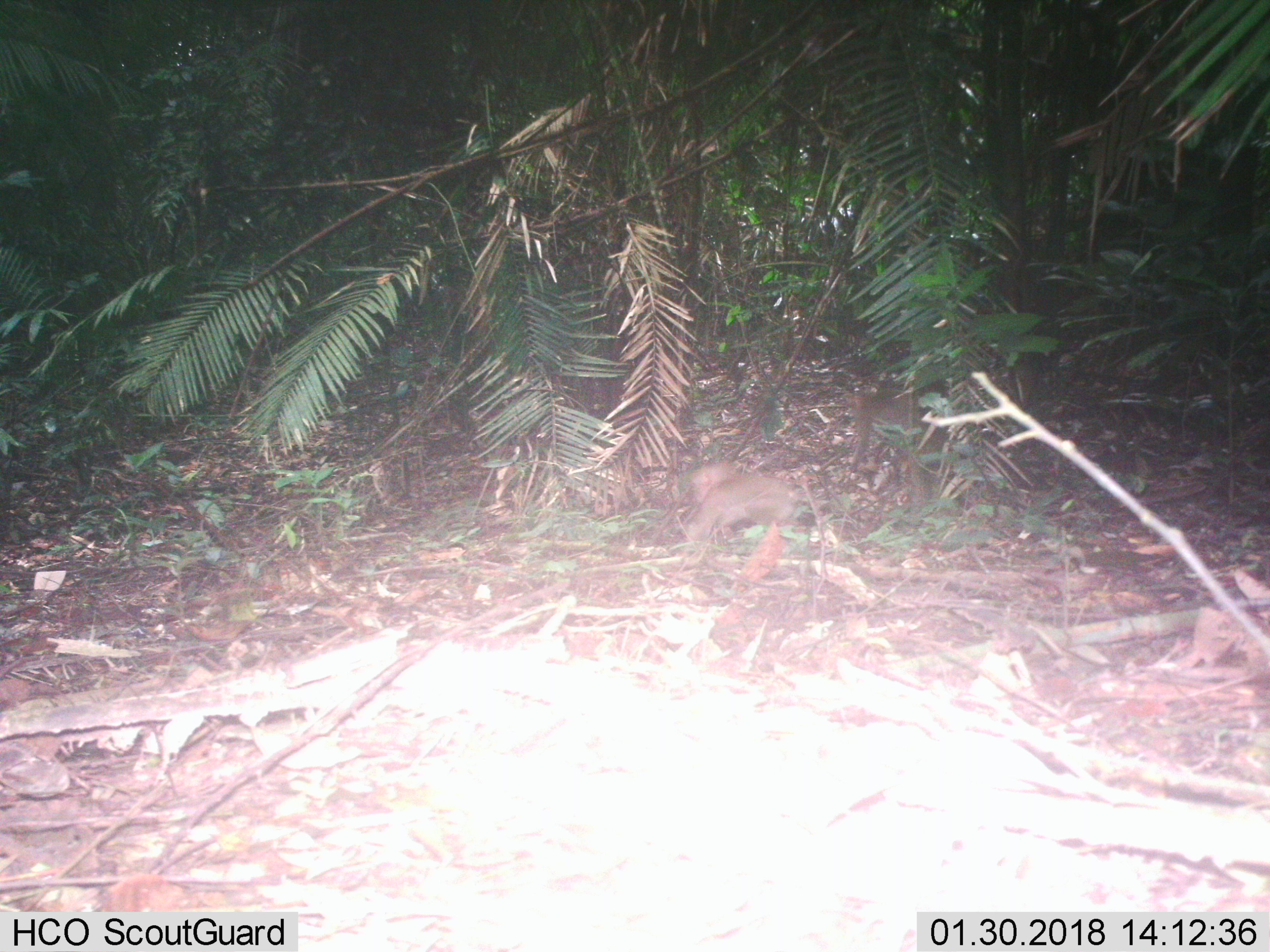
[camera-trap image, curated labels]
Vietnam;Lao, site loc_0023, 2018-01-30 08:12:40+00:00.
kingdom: Animalia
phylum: Chordata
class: Mammalia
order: Primates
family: Cercopithecidae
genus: Macaca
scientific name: Macaca nemestrina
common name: pig-tailed macaque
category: pig tailed macaque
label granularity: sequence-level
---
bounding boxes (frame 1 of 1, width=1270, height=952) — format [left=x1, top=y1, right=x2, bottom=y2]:
pig tailed macaque: [left=688, top=461, right=797, bottom=543]